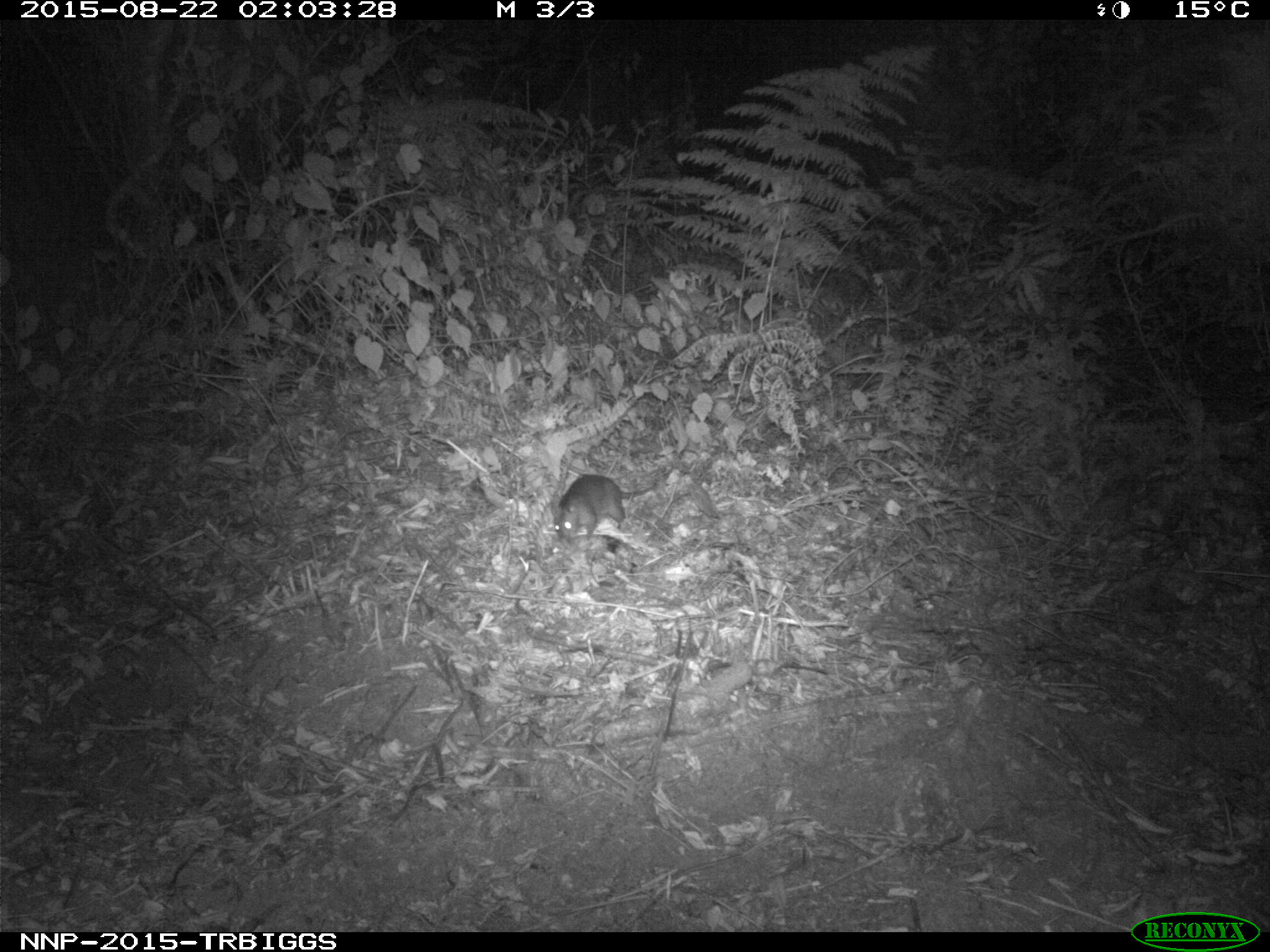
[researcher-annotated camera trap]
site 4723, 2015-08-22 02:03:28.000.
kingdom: Animalia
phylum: Chordata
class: Mammalia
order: Rodentia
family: Nesomyidae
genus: Cricetomys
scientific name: Cricetomys gambianus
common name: african giant pouched rat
Cricetomys gambianus (african giant pouched rat), count 1.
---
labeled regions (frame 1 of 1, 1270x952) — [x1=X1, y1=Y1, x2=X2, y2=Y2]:
cricetomys gambianus: [x1=552, y1=473, x2=658, y2=541]